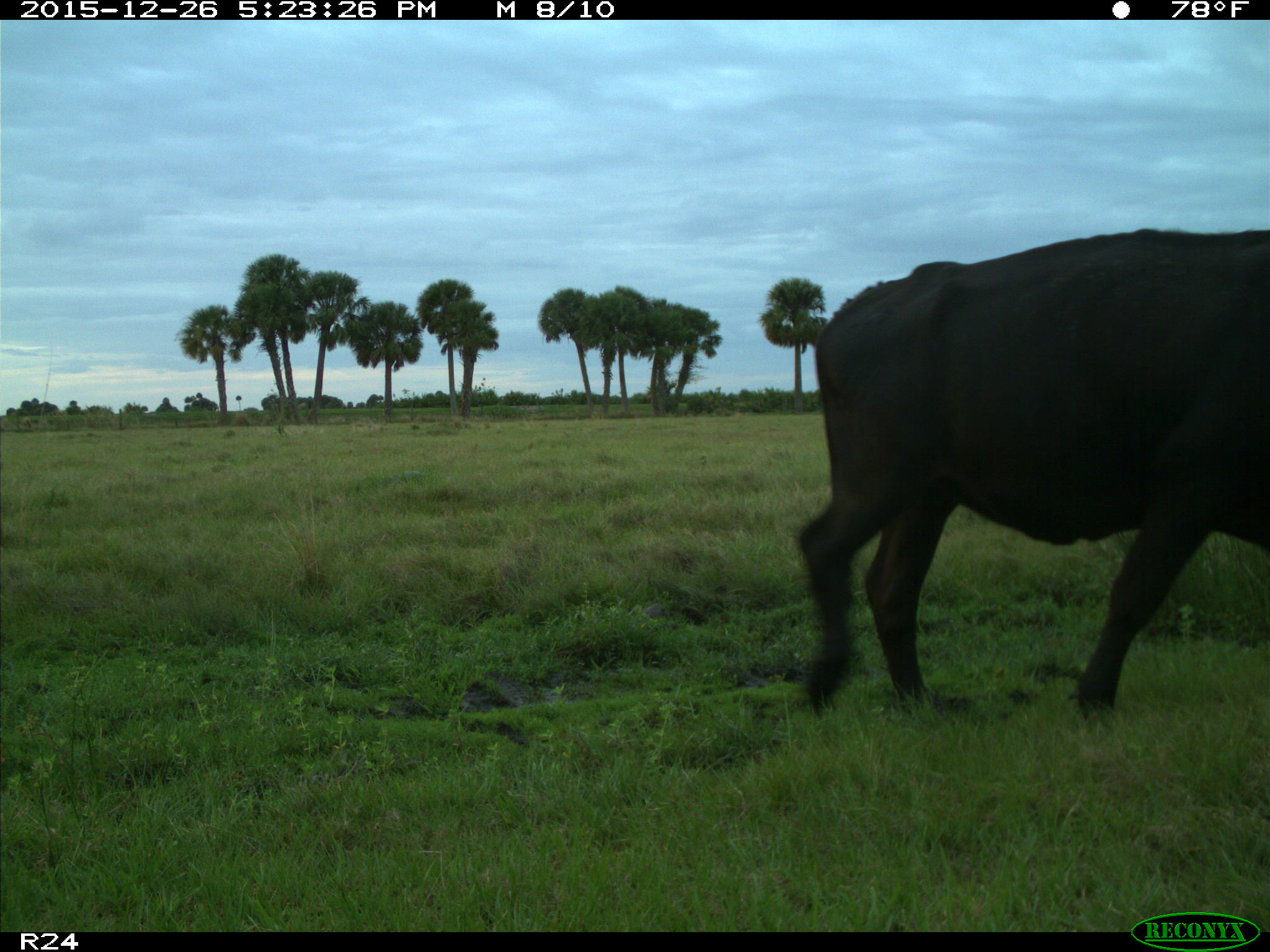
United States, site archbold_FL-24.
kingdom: Animalia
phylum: Chordata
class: Mammalia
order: Artiodactyla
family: Bovidae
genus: Bos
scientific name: Bos taurus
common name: domestic cow